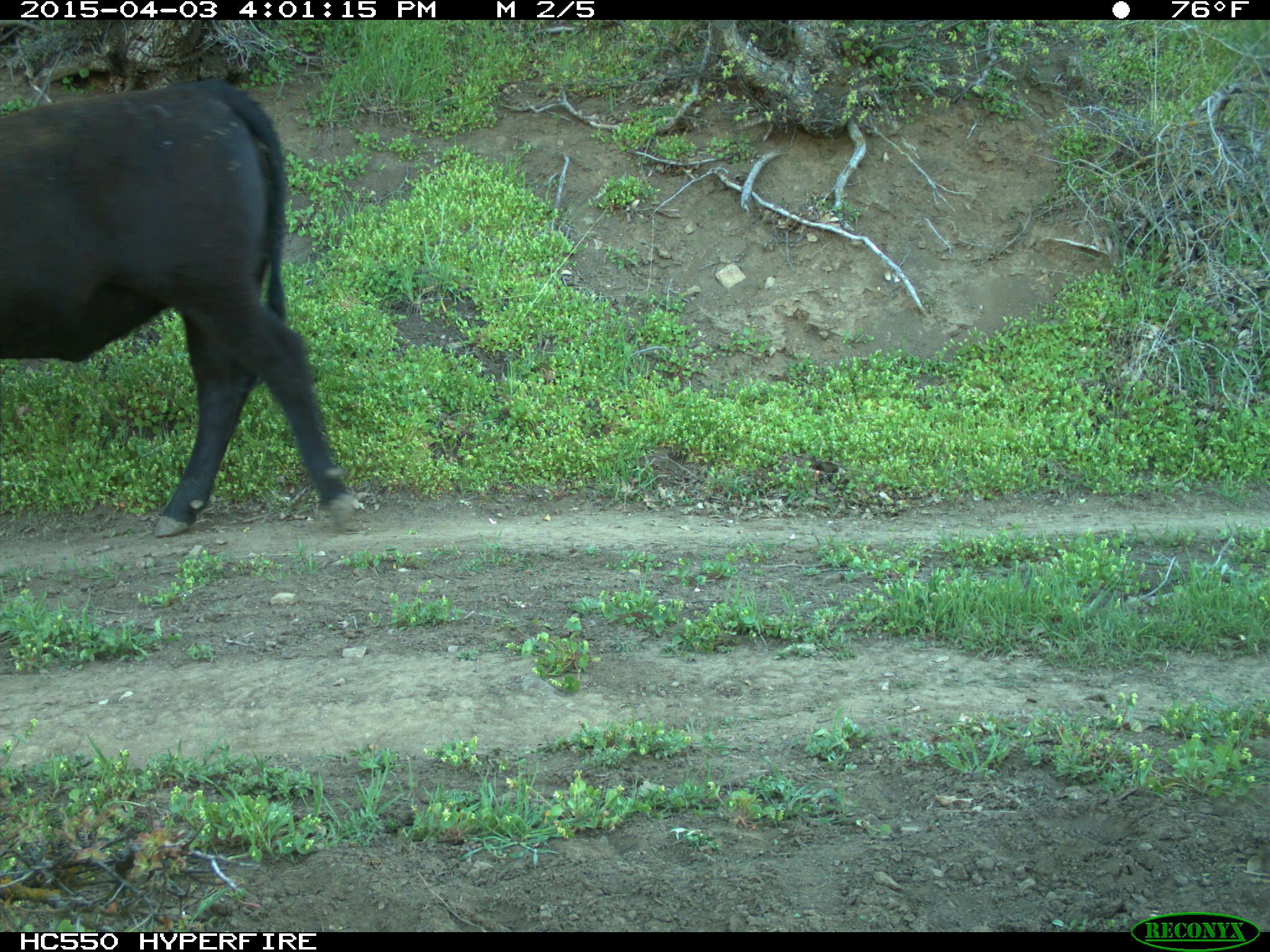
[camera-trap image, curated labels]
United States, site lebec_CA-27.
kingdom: Animalia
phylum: Chordata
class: Mammalia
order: Artiodactyla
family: Bovidae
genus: Bos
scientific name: Bos taurus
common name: domestic cow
Bos taurus (domestic cow).